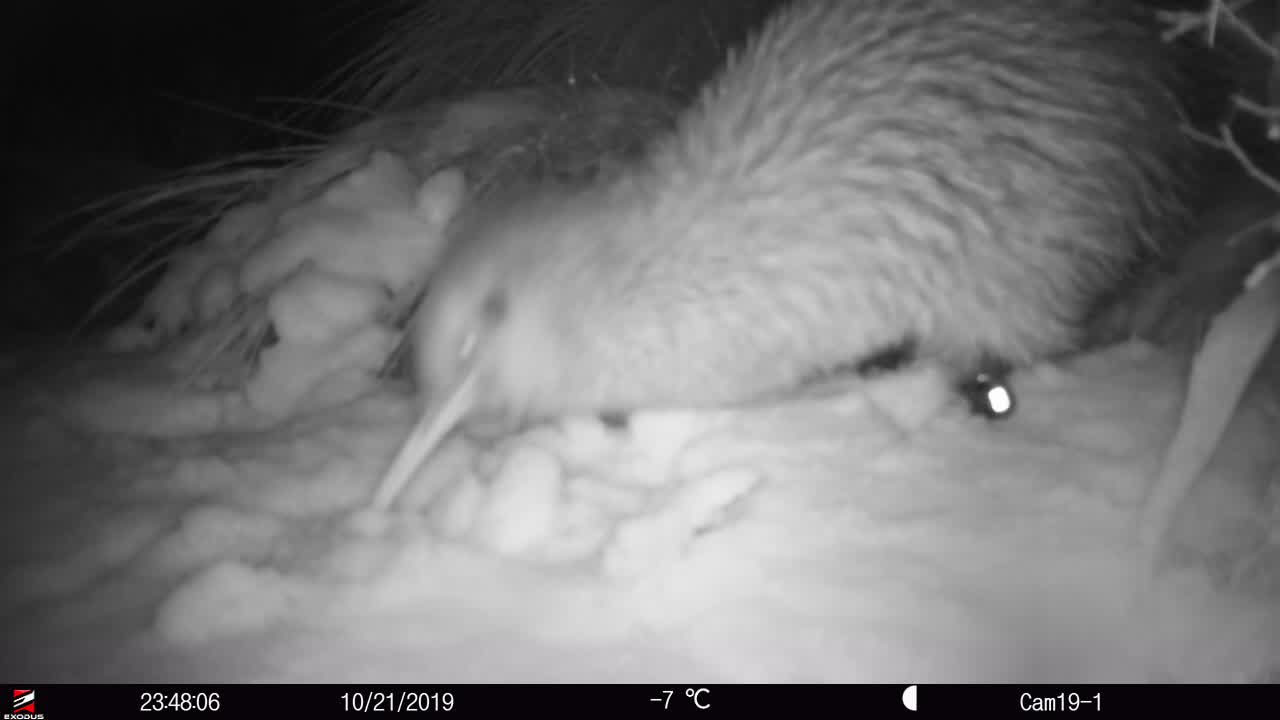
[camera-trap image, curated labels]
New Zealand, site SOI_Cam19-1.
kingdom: Animalia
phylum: Chordata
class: Aves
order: Apterygiformes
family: Apterygidae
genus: Apteryx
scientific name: Apteryx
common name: kiwi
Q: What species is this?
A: Kiwi (Apteryx).